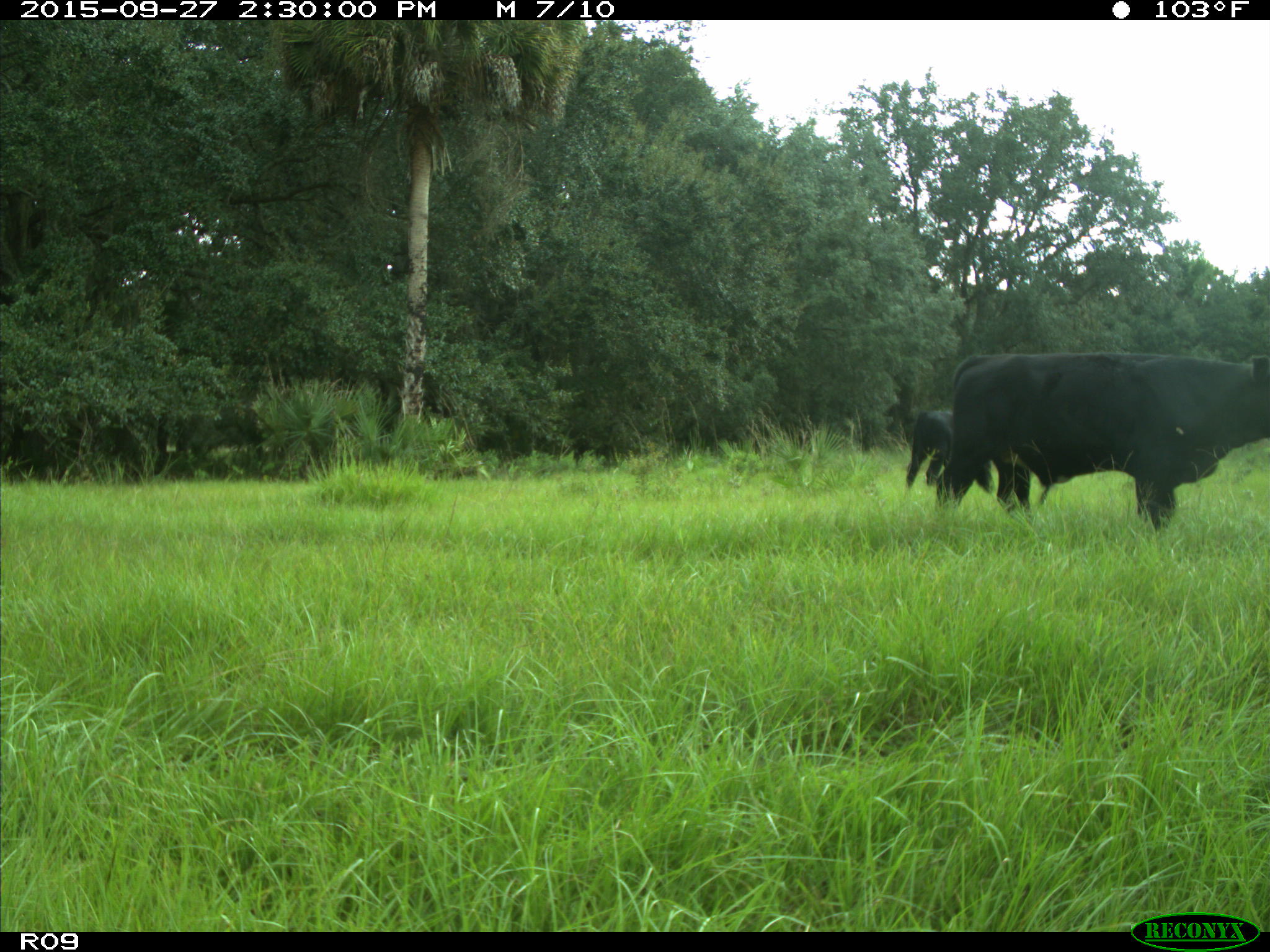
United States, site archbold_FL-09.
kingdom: Animalia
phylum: Chordata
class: Mammalia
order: Artiodactyla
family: Bovidae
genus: Bos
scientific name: Bos taurus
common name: domestic cow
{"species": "Bos taurus (domestic cow)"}